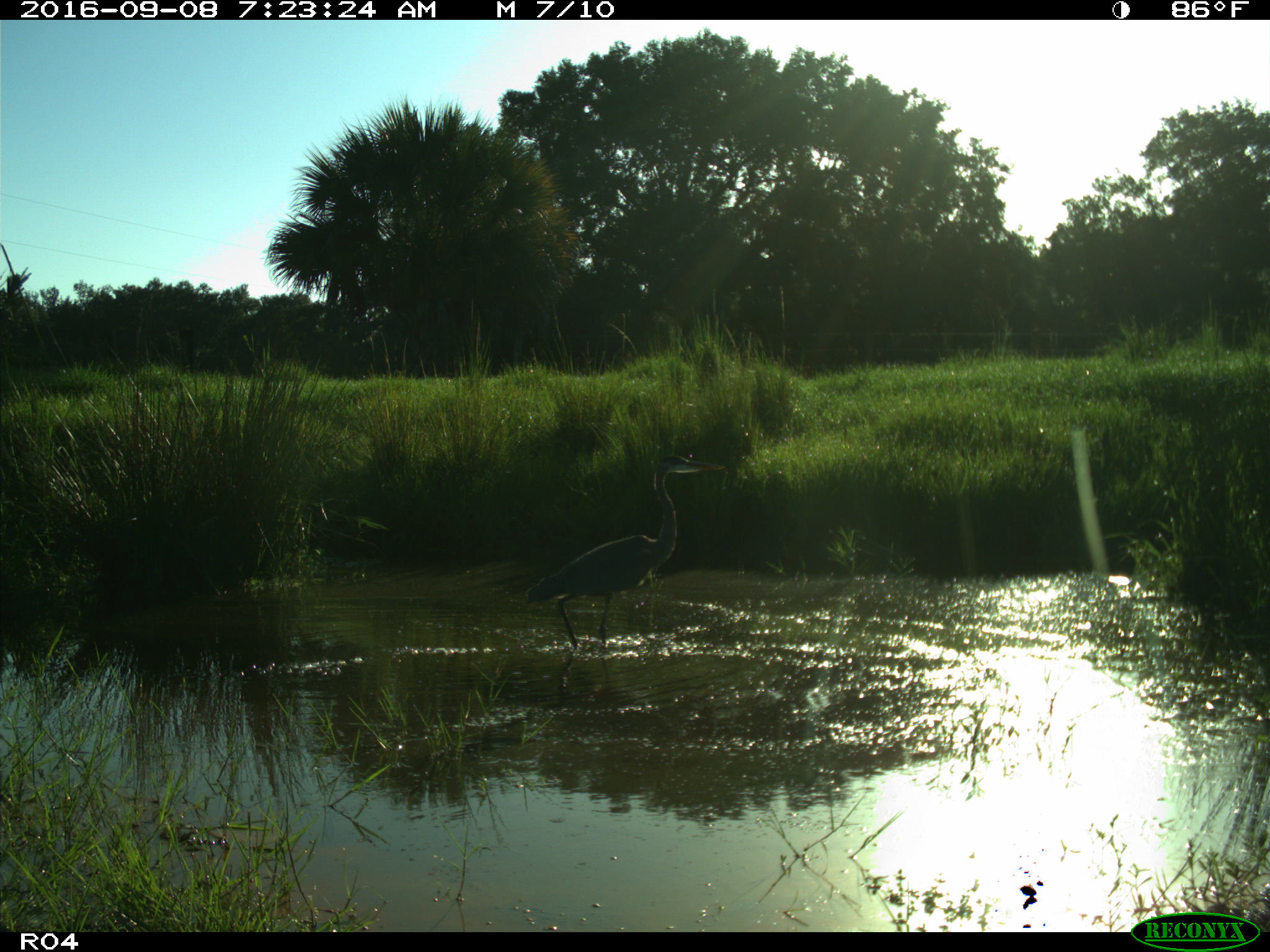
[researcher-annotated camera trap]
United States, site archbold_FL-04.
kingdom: Animalia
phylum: Chordata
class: Aves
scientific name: Aves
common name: birds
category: unidentified bird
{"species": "unidentified bird (birds) (Aves)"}